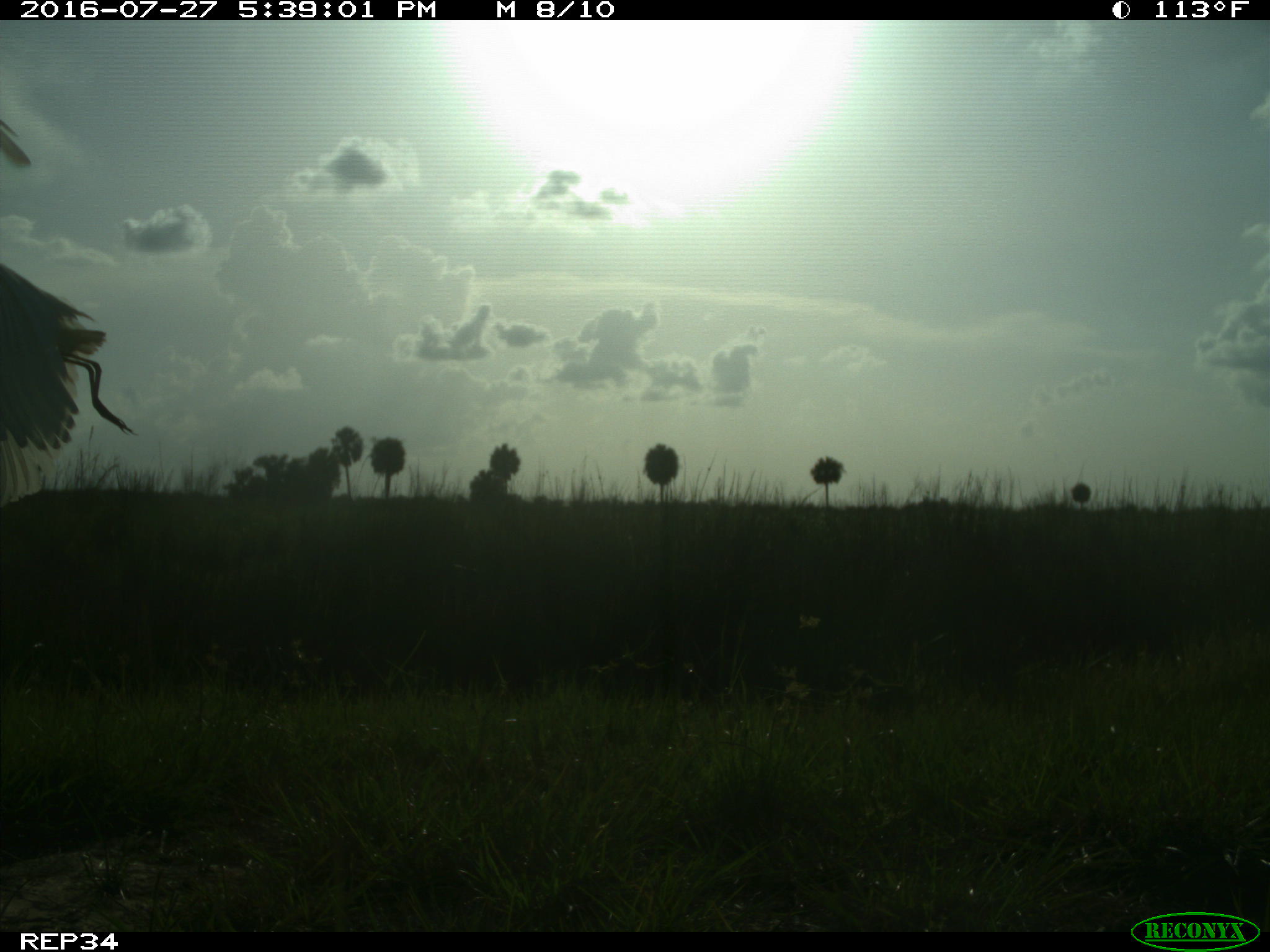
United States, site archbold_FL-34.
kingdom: Animalia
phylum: Chordata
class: Aves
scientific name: Aves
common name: birds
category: unidentified bird